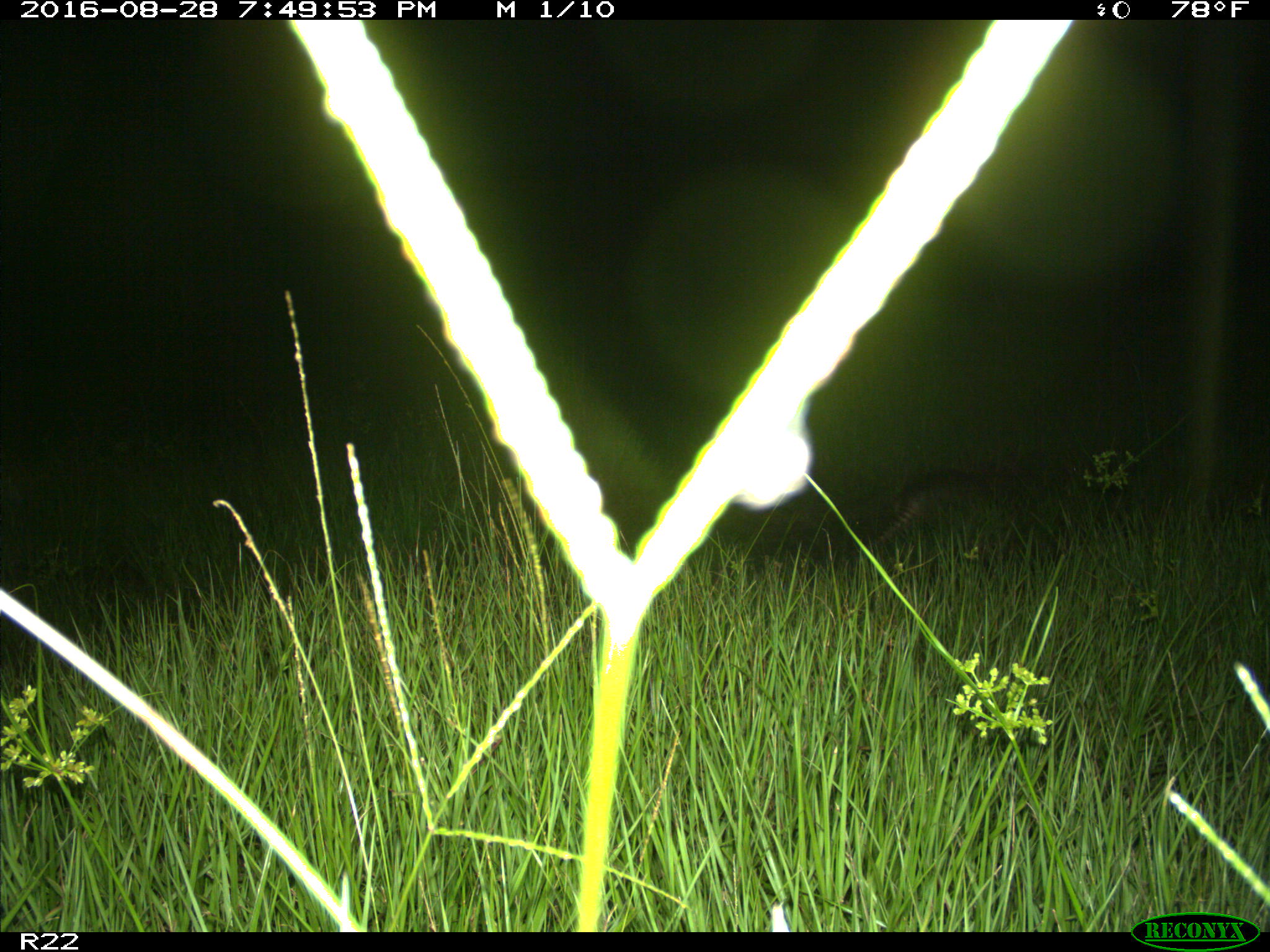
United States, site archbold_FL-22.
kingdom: Animalia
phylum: Chordata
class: Mammalia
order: Cingulata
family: Dasypodidae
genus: Dasypus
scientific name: Dasypus novemcinctus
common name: nine-banded armadillo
Dasypus novemcinctus (nine-banded armadillo).